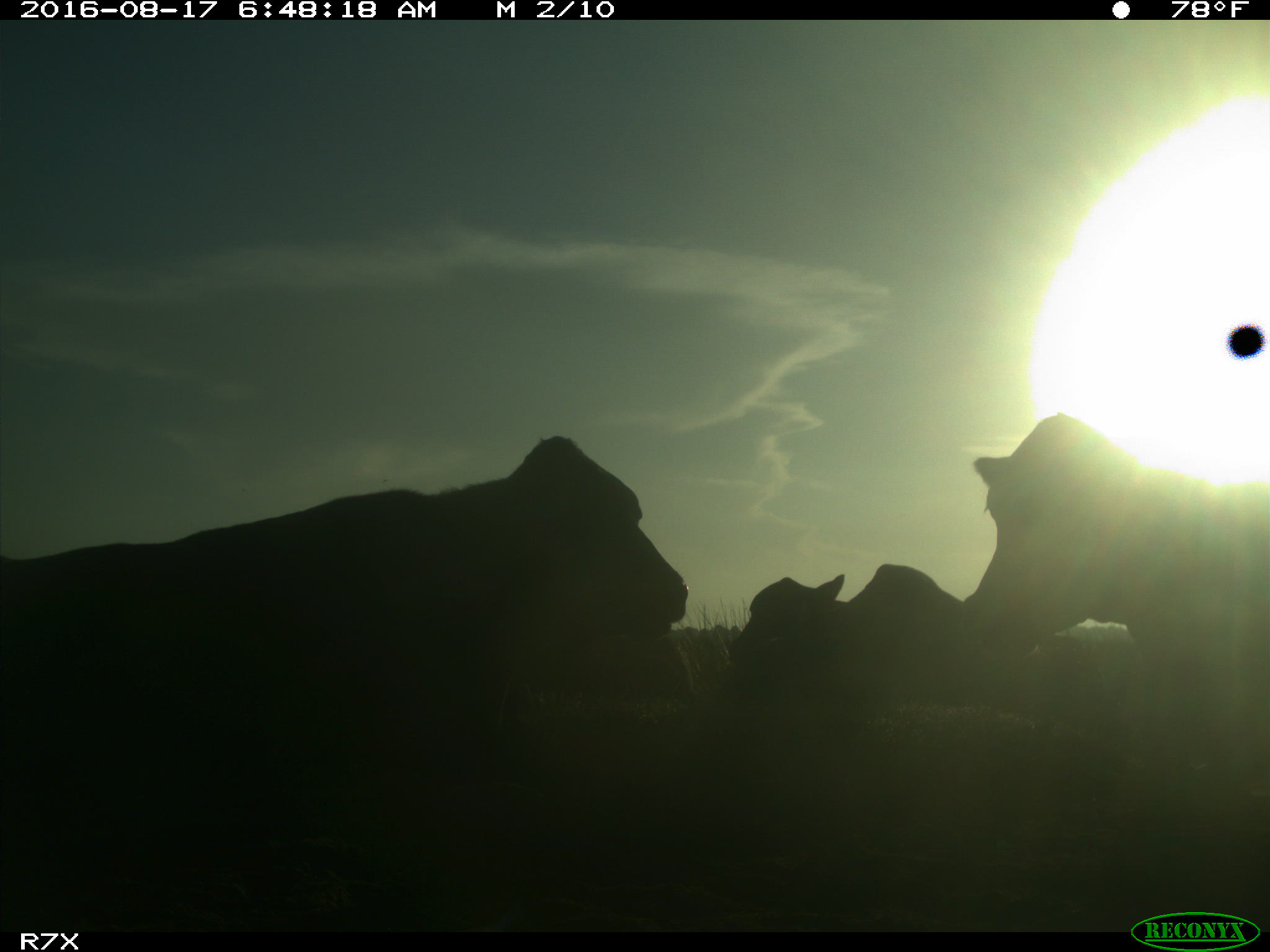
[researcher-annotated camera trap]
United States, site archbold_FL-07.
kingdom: Animalia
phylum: Chordata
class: Mammalia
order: Artiodactyla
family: Bovidae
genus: Bos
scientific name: Bos taurus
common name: domestic cow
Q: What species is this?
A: Bos taurus (domestic cow).